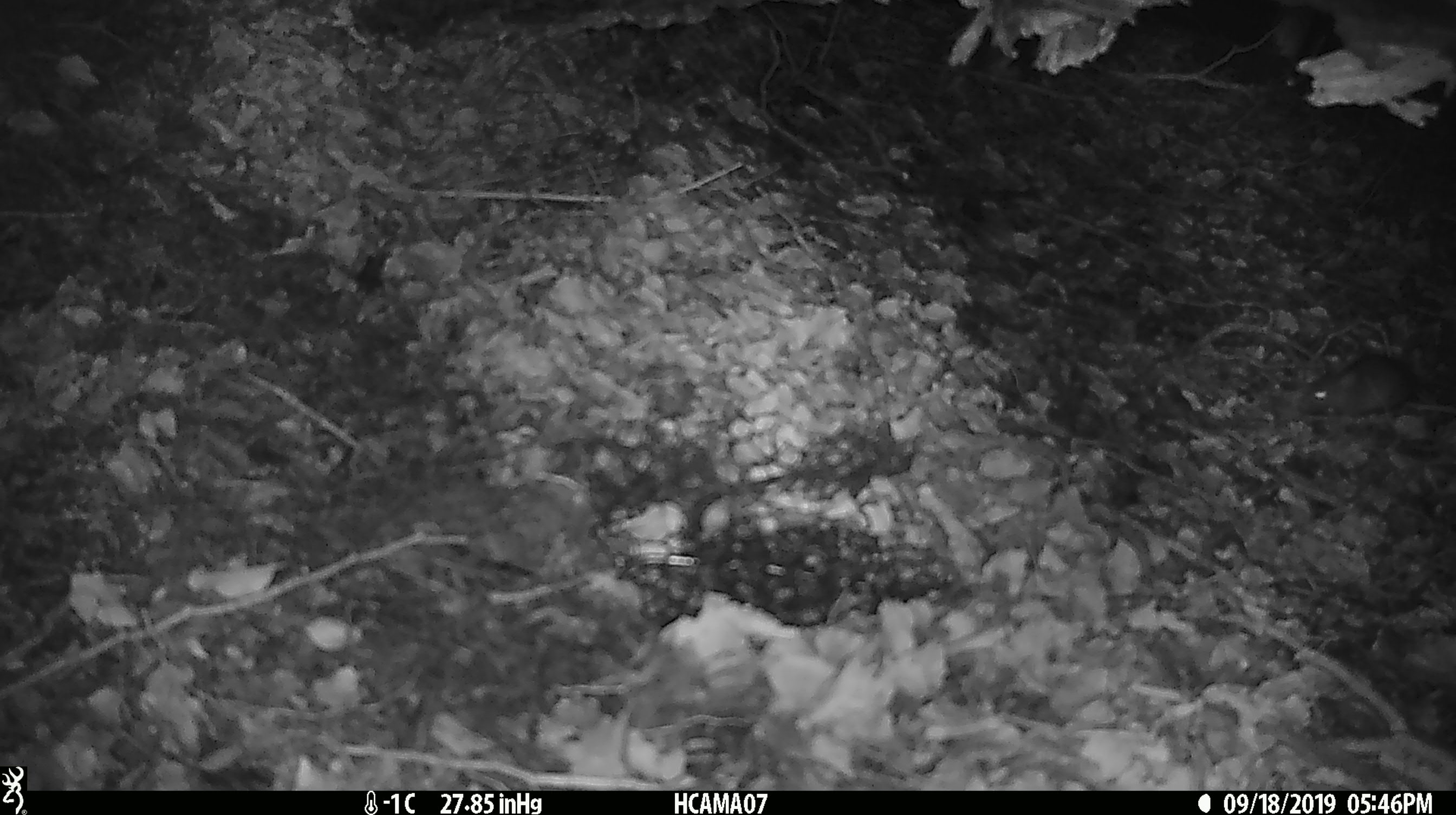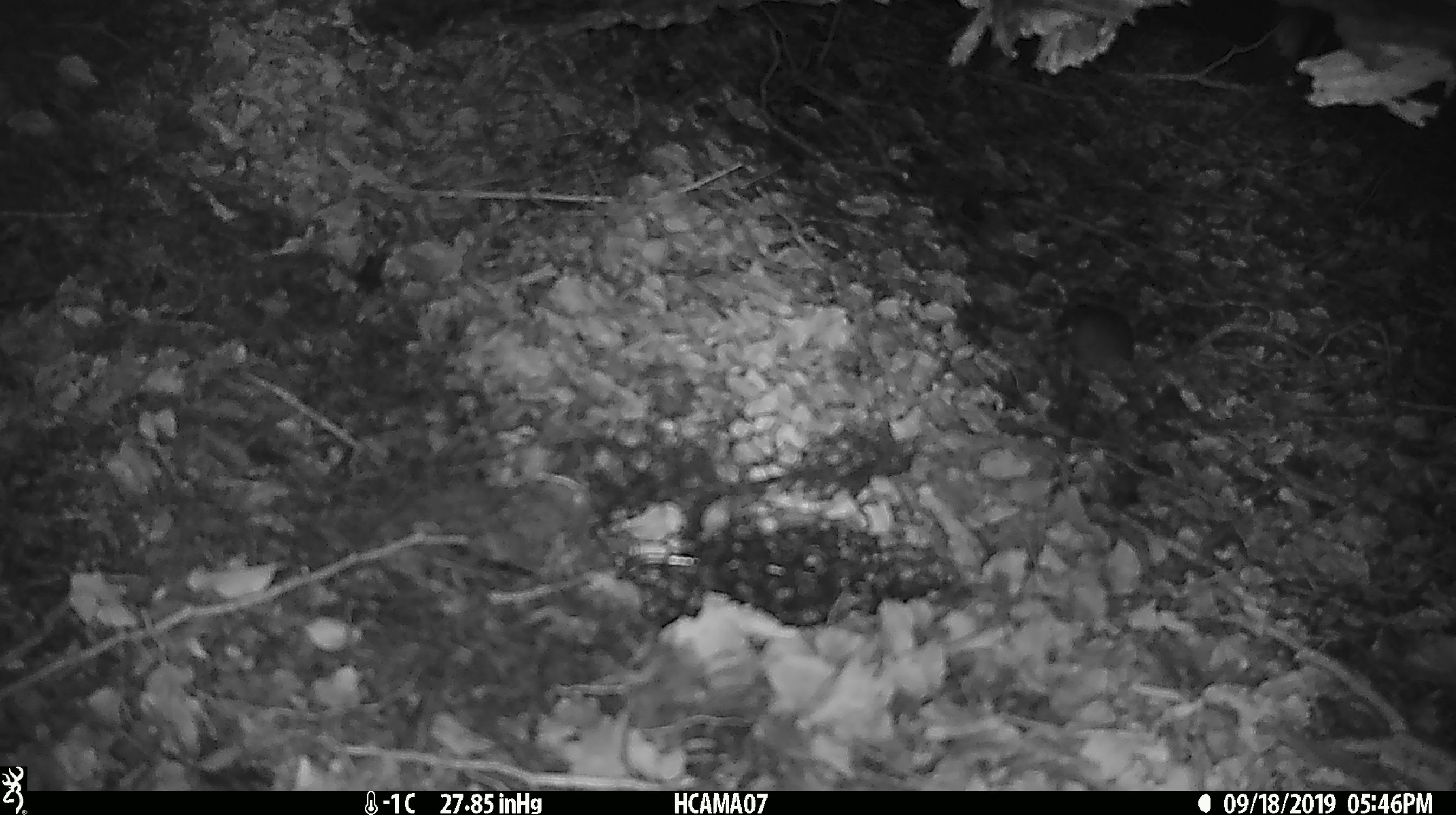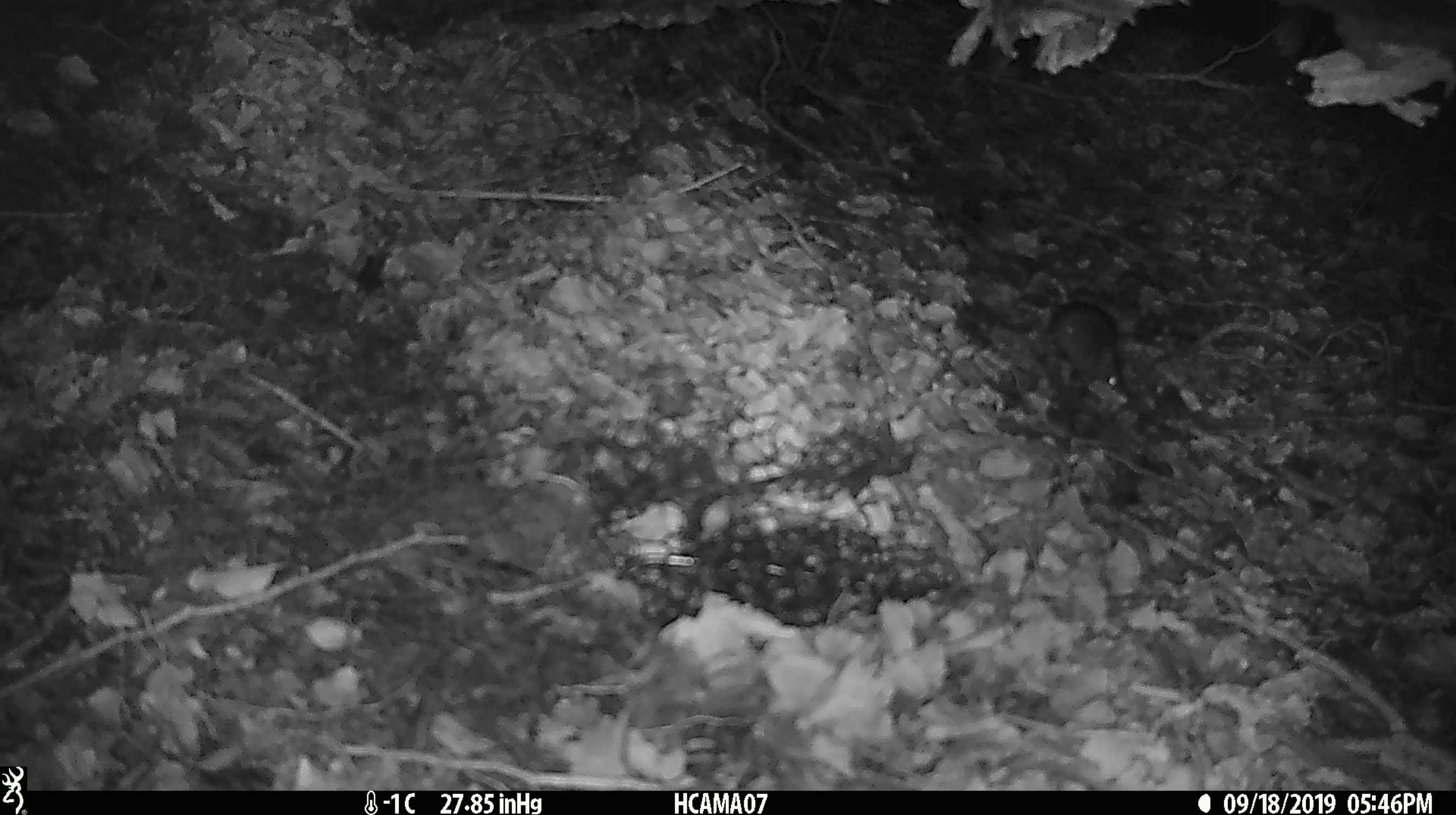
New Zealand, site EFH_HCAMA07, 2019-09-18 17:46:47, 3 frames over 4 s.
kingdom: Animalia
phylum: Chordata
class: Mammalia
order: Rodentia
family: Muridae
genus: Mus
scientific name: Mus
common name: mouse